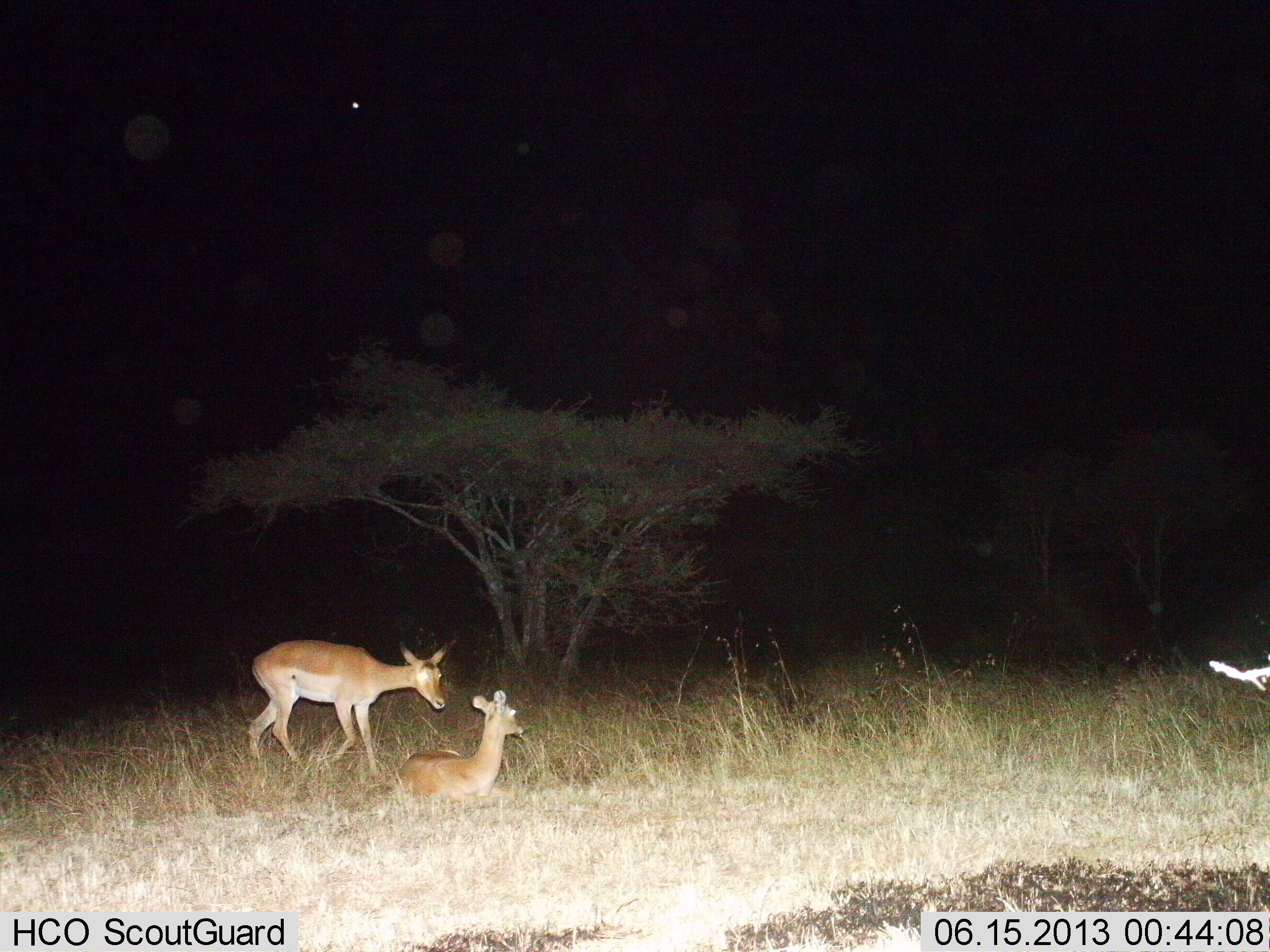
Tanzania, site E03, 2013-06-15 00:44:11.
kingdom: Animalia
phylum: Chordata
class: Mammalia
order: Artiodactyla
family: Bovidae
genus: Aepyceros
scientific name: Aepyceros melampus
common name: impala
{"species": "impala (Aepyceros melampus)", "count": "2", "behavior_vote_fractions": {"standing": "42%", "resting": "92%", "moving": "42%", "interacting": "0%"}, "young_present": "8%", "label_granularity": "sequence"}